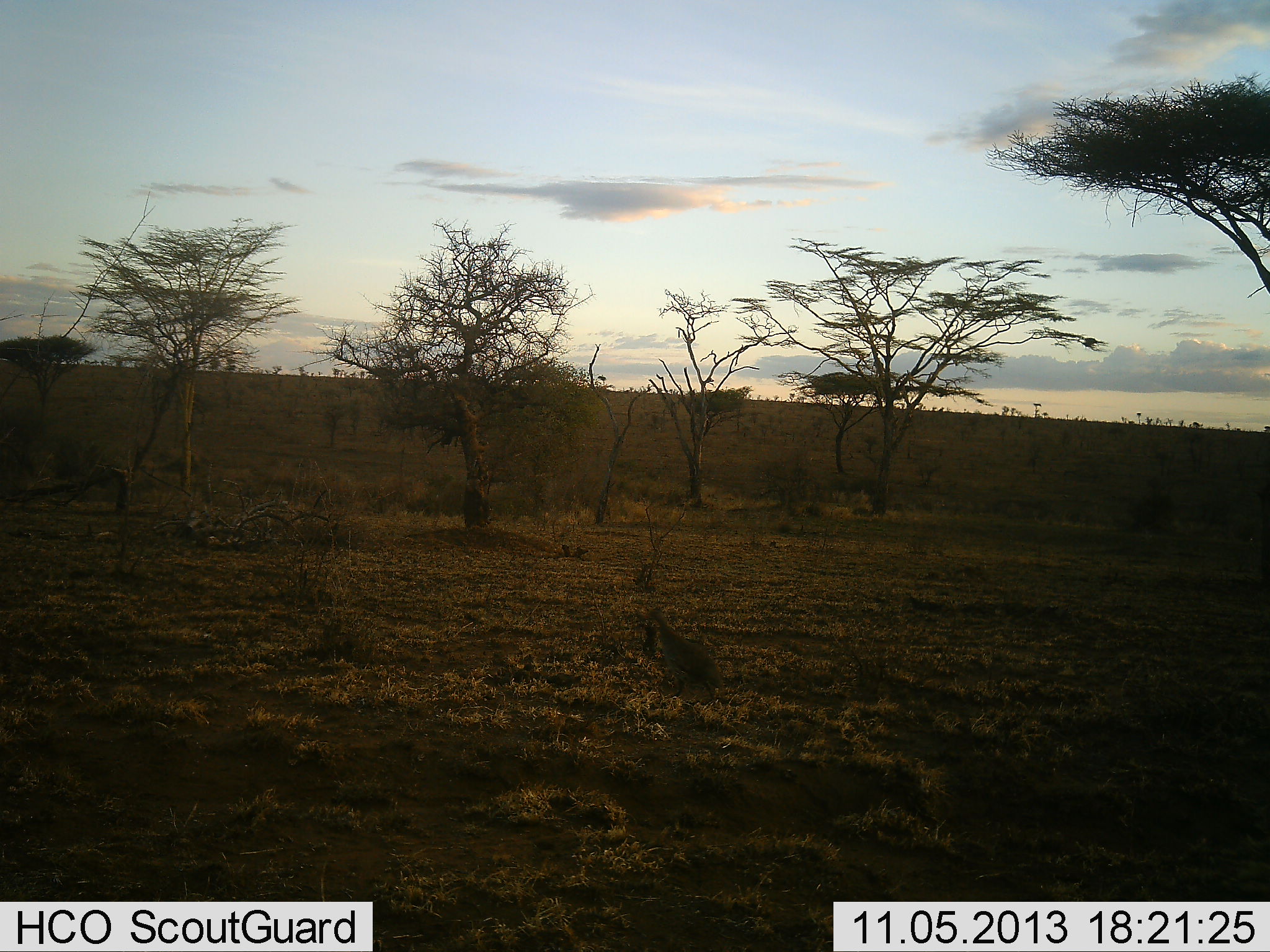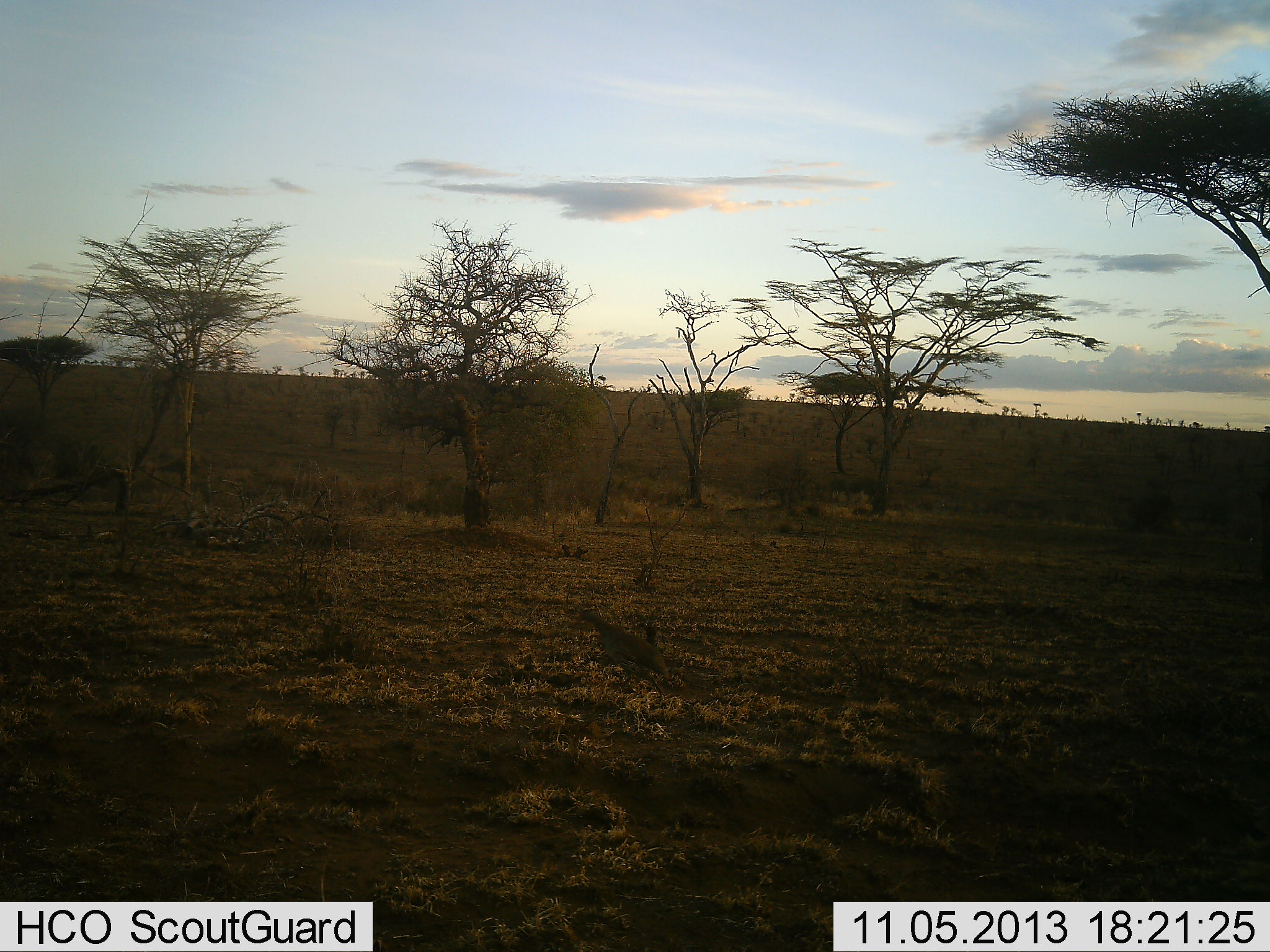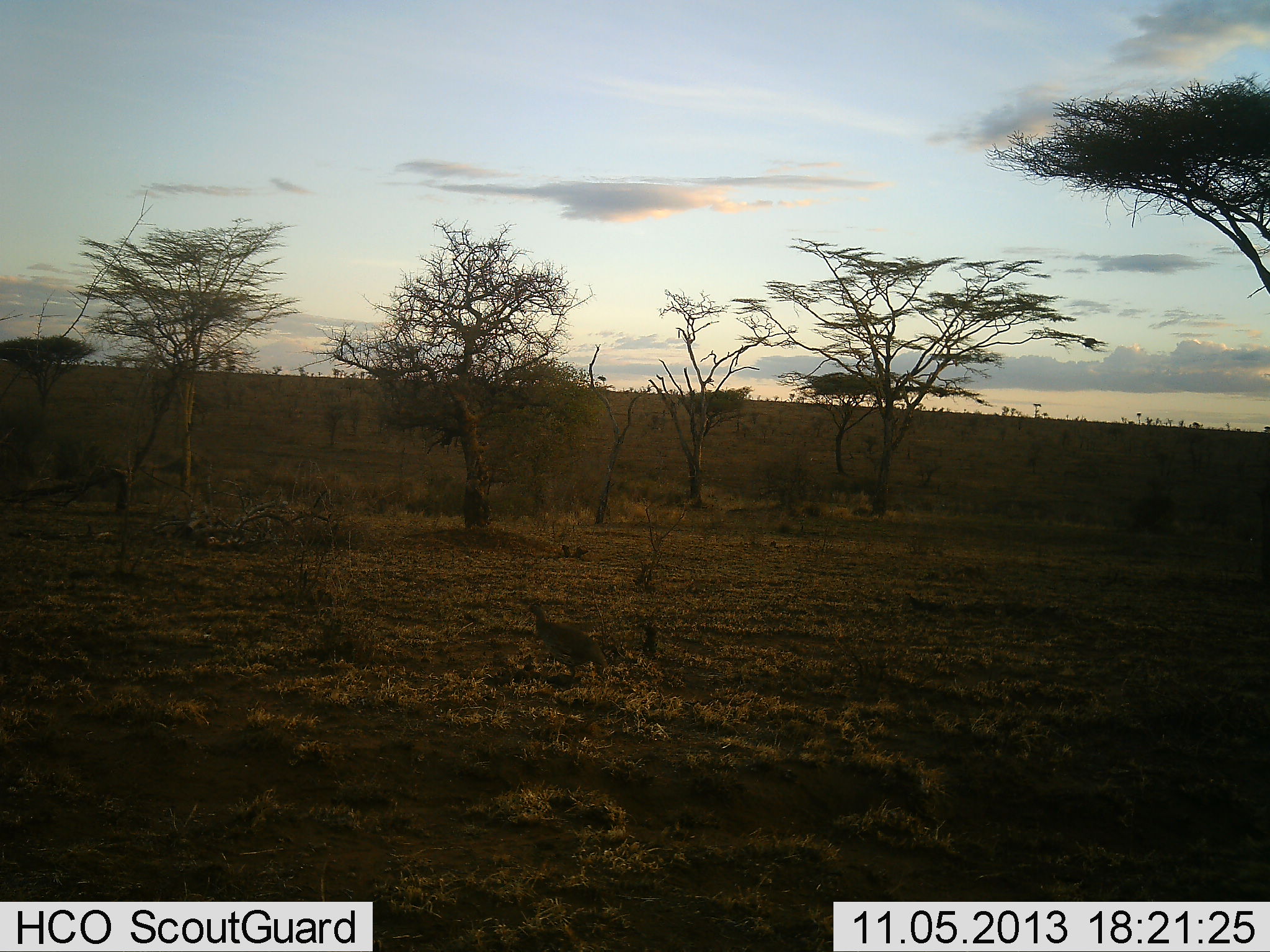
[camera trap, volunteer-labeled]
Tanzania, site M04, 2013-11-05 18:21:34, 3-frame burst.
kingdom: Animalia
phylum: Chordata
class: Aves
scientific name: Aves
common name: bird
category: otherbird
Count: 1.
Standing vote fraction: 0%.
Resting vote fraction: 0%.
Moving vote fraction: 100%.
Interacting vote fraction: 0%.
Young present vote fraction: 0%.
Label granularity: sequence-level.